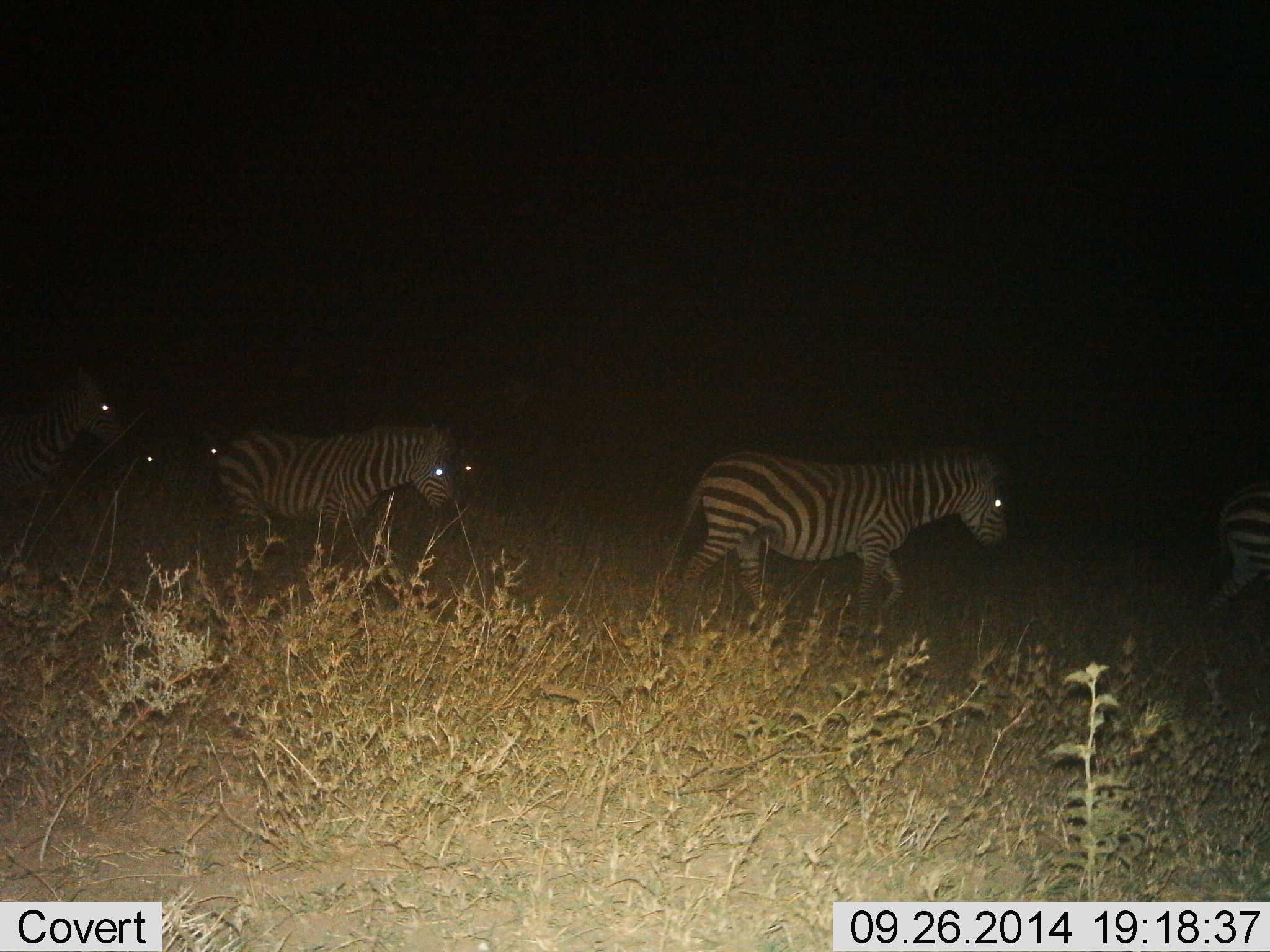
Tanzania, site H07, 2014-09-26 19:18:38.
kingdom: Animalia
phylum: Chordata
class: Mammalia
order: Perissodactyla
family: Equidae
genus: Equus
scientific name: Equus quagga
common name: plains zebra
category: zebra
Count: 7.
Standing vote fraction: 0%.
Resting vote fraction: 0%.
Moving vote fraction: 100%.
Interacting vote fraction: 0%.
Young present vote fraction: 0%.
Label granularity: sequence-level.